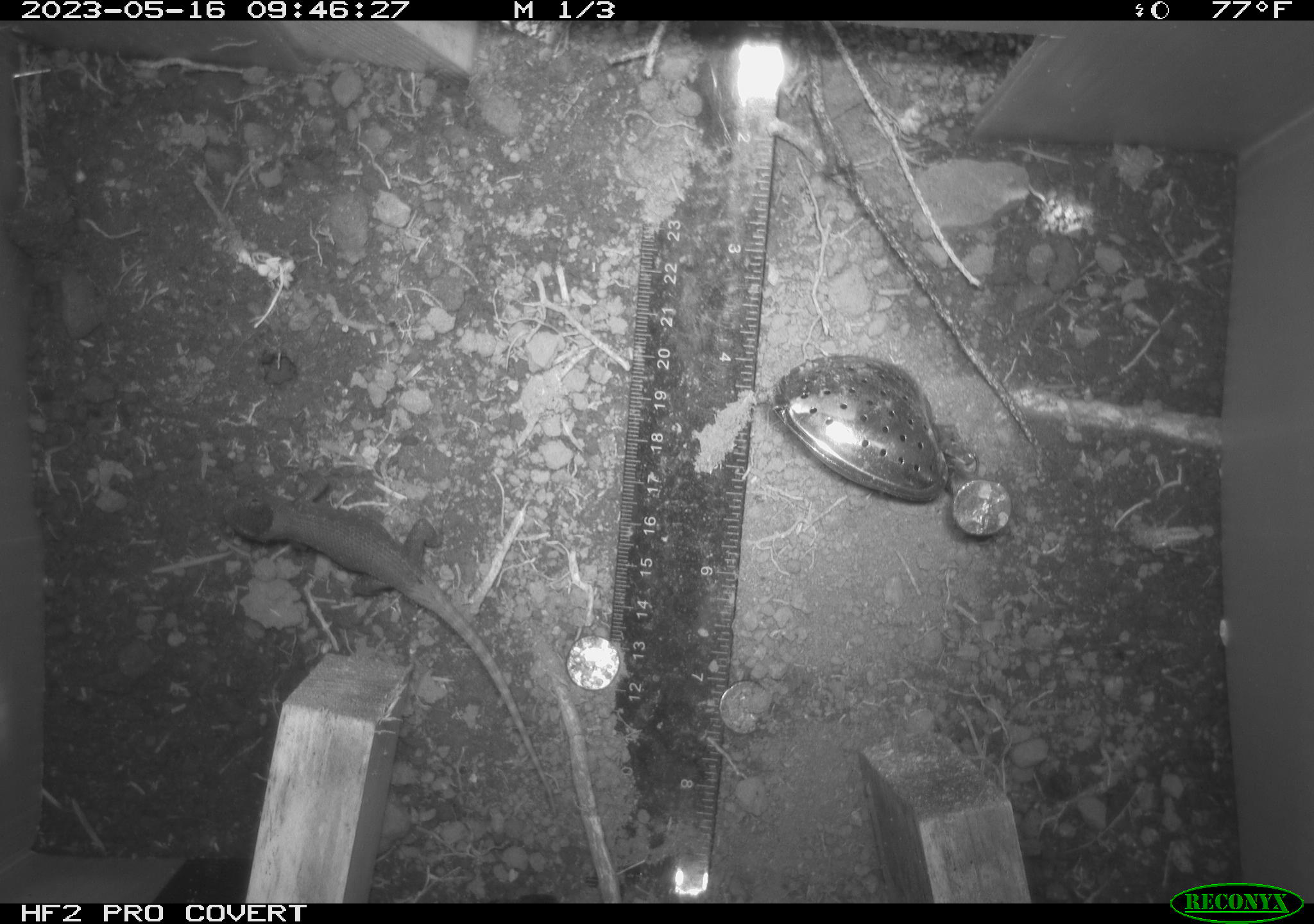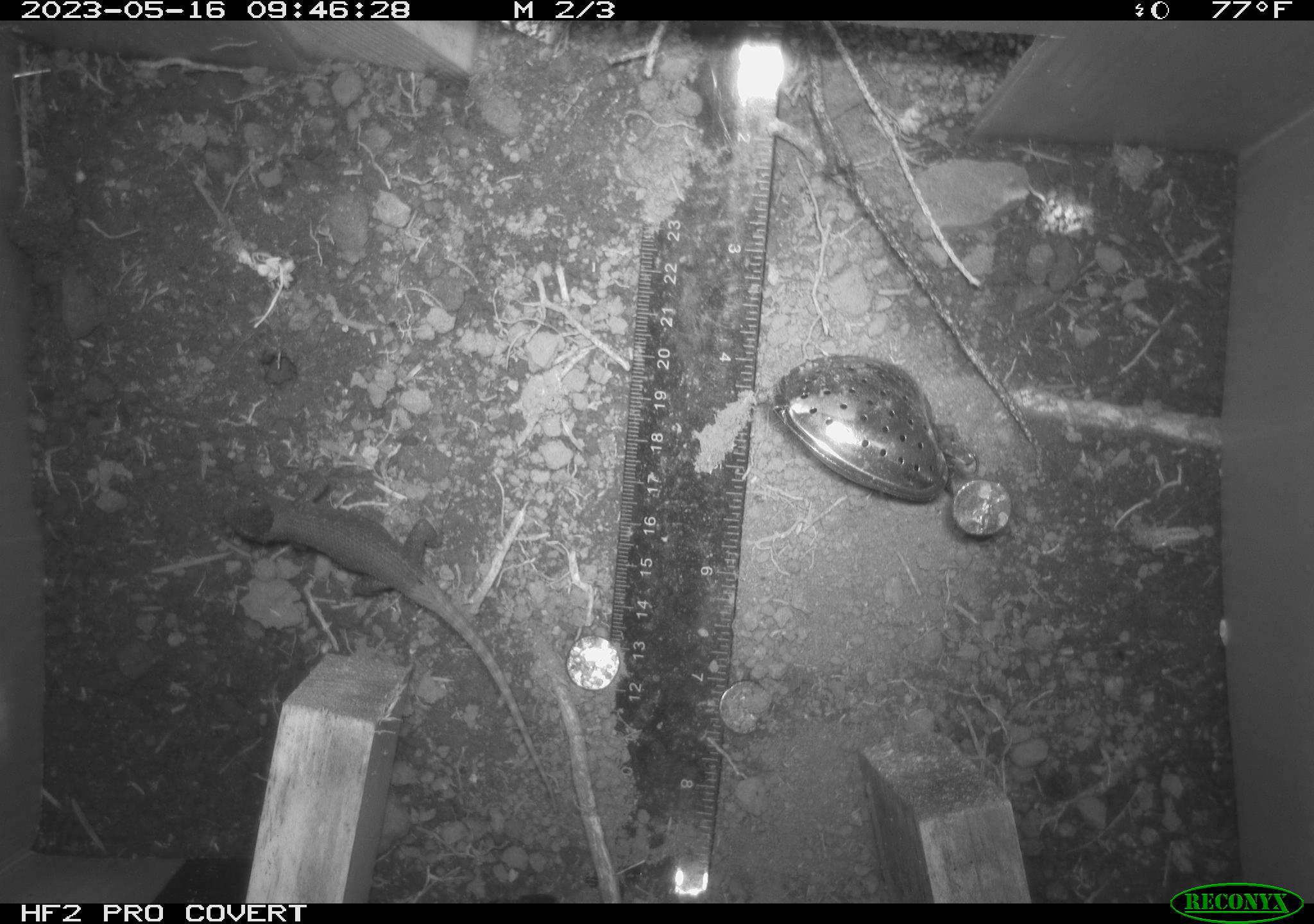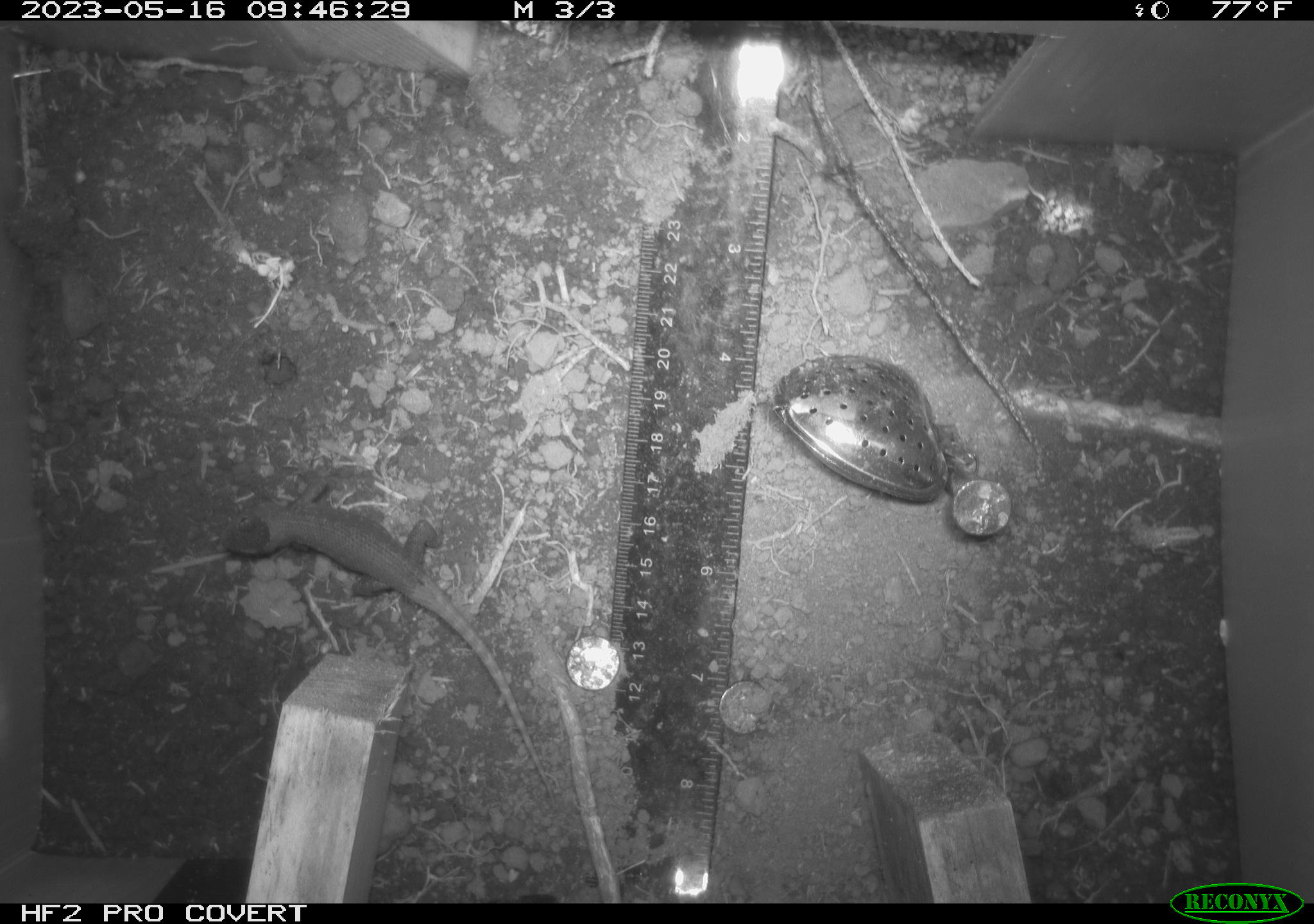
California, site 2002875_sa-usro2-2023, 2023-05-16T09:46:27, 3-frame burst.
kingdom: Animalia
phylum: Chordata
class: Reptilia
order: Squamata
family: Phrynosomatidae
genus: Sceloporus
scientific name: Sceloporus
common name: spiny lizards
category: sceloporus species